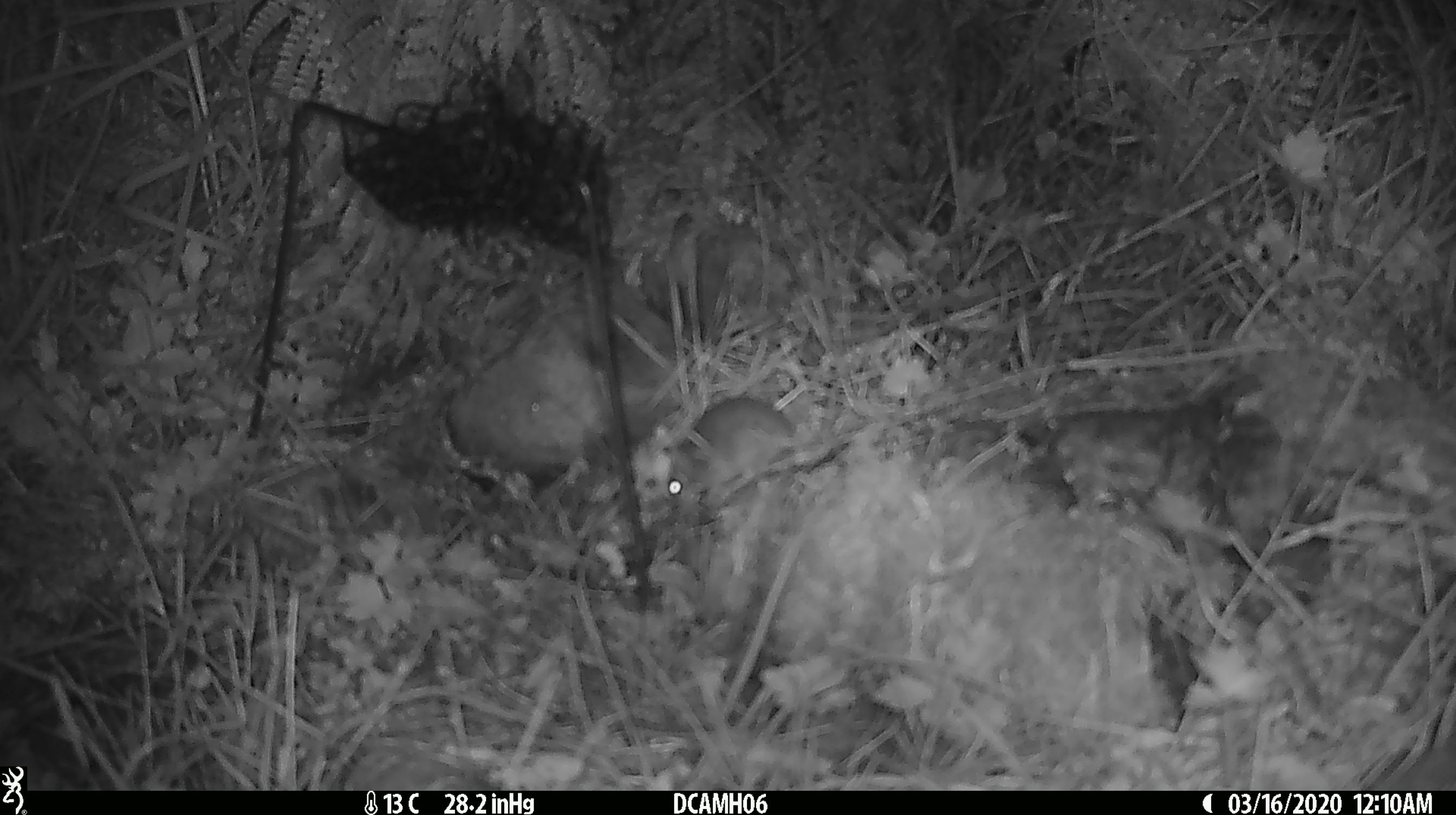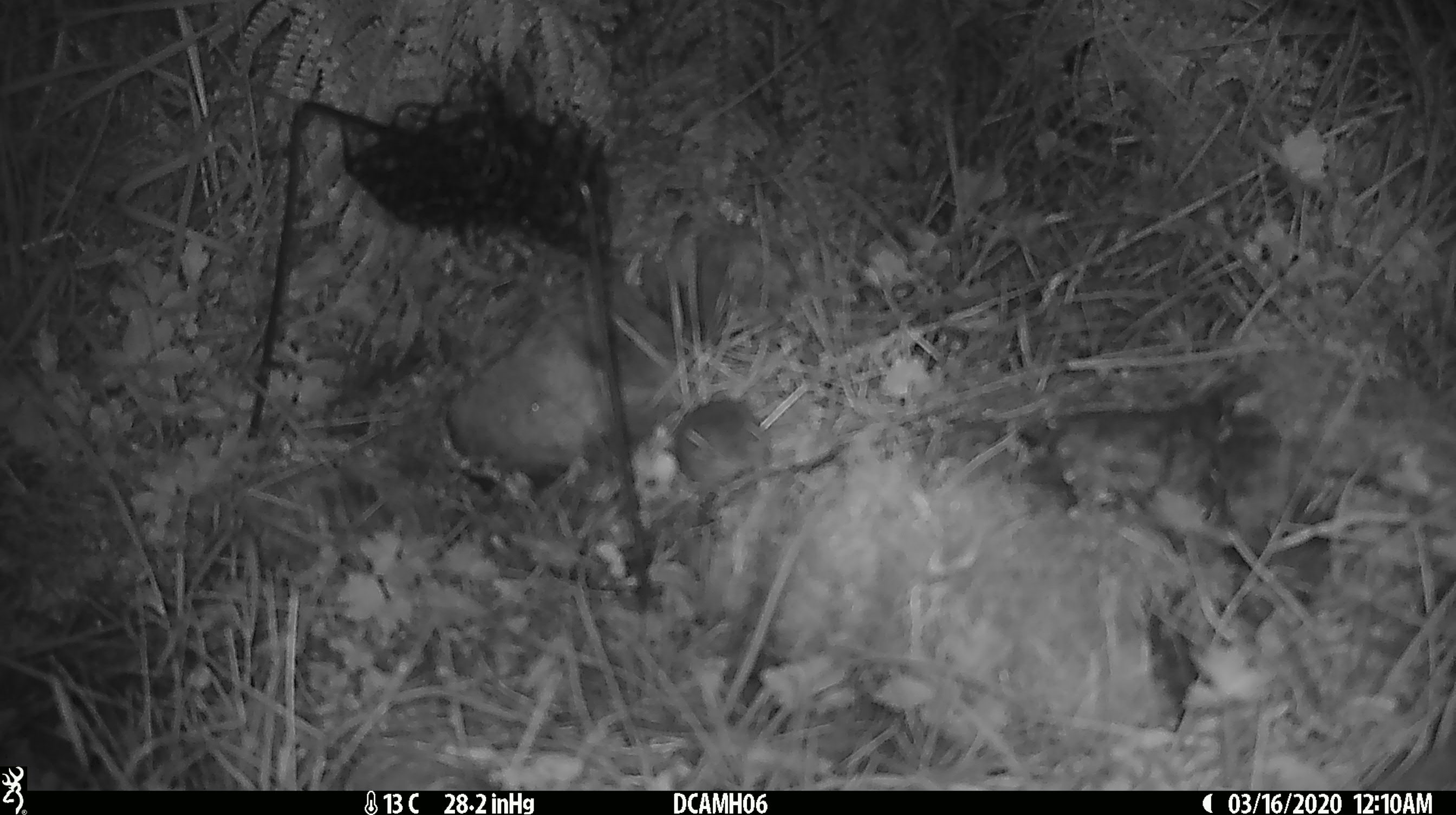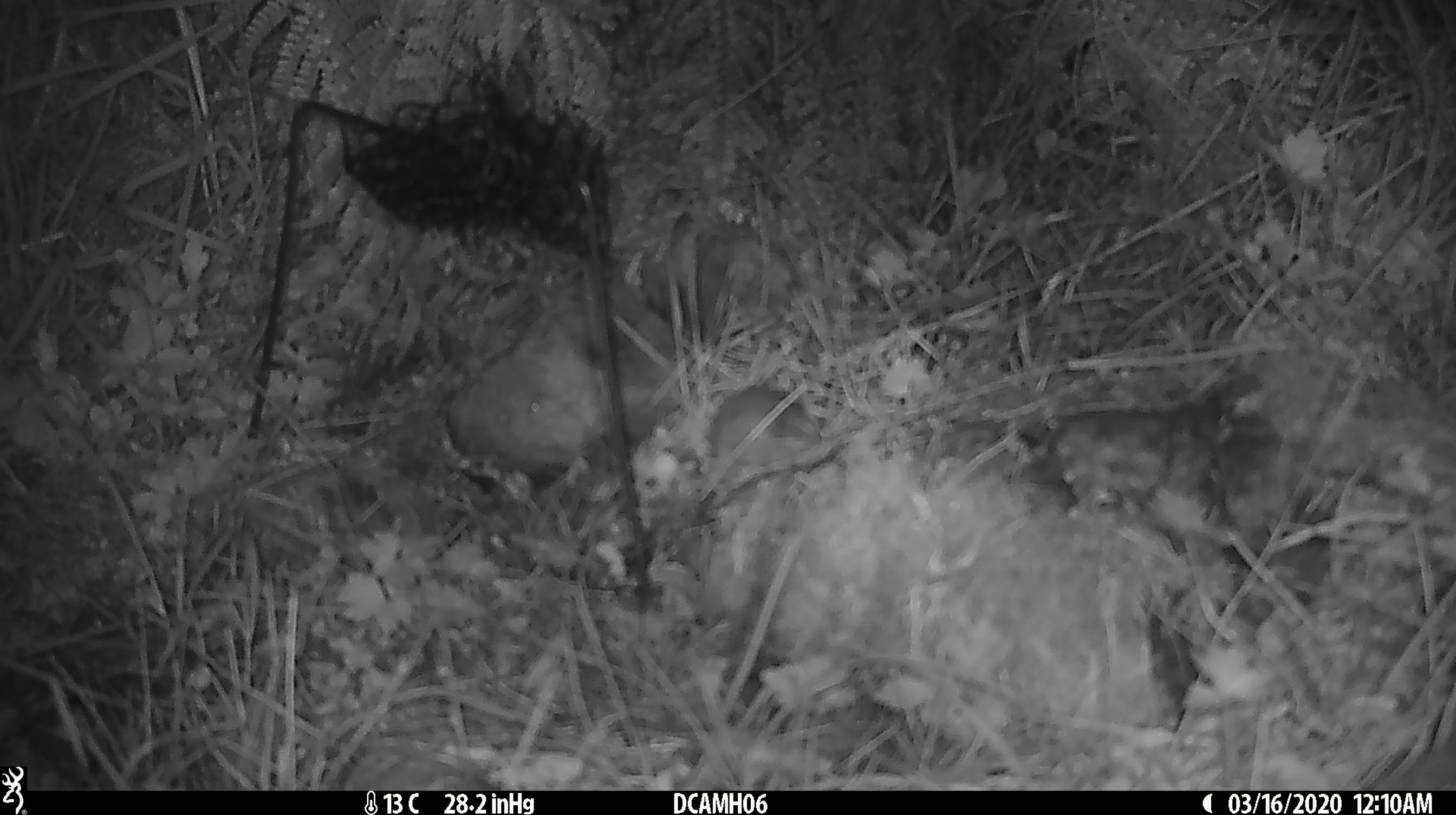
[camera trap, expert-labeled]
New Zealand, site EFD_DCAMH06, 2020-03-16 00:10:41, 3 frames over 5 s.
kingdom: Animalia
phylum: Chordata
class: Mammalia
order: Rodentia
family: Muridae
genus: Mus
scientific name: Mus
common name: mouse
Mouse (Mus).